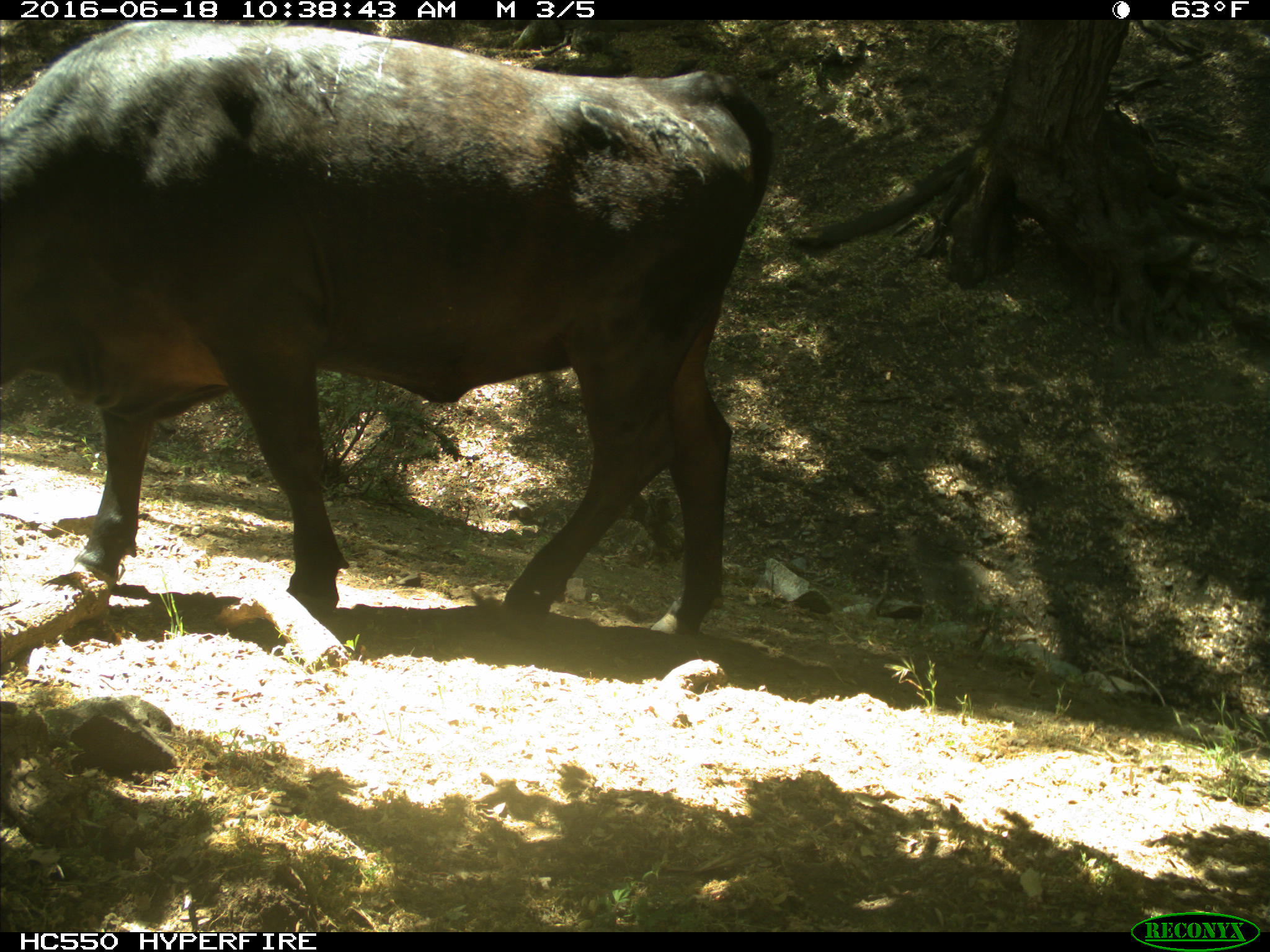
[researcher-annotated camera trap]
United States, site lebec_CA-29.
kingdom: Animalia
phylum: Chordata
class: Mammalia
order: Artiodactyla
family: Bovidae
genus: Bos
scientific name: Bos taurus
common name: domestic cow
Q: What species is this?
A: Bos taurus (domestic cow).